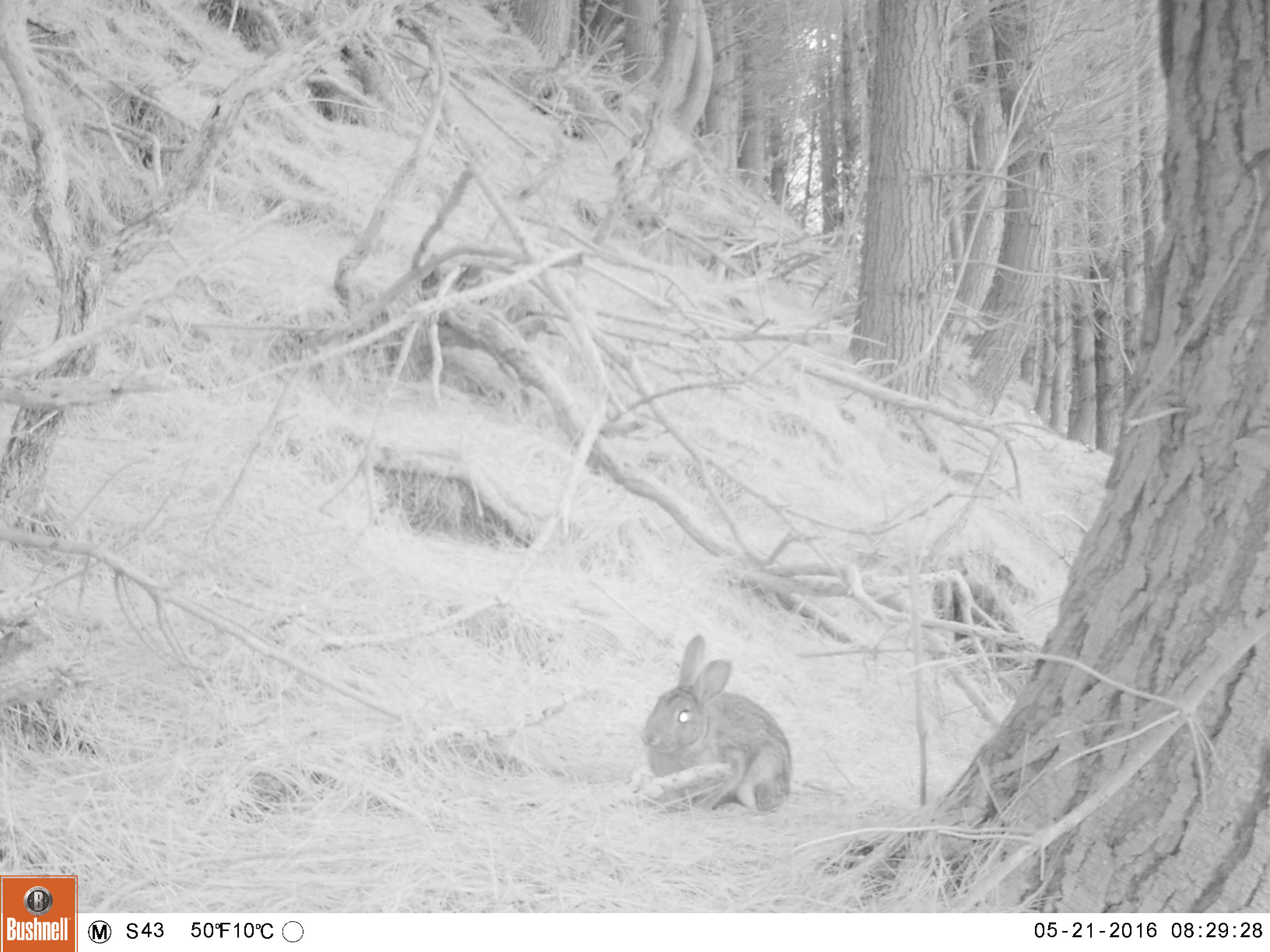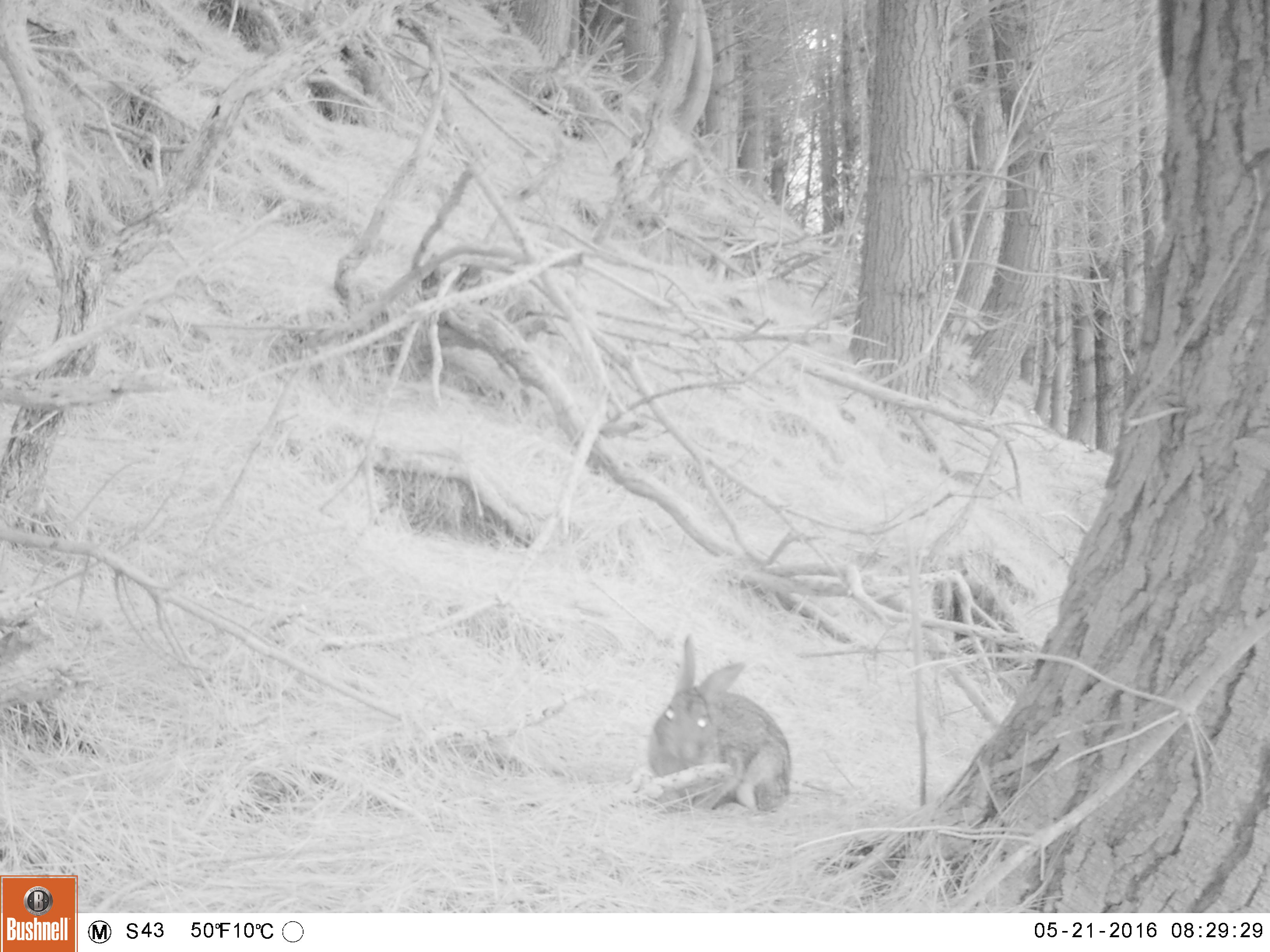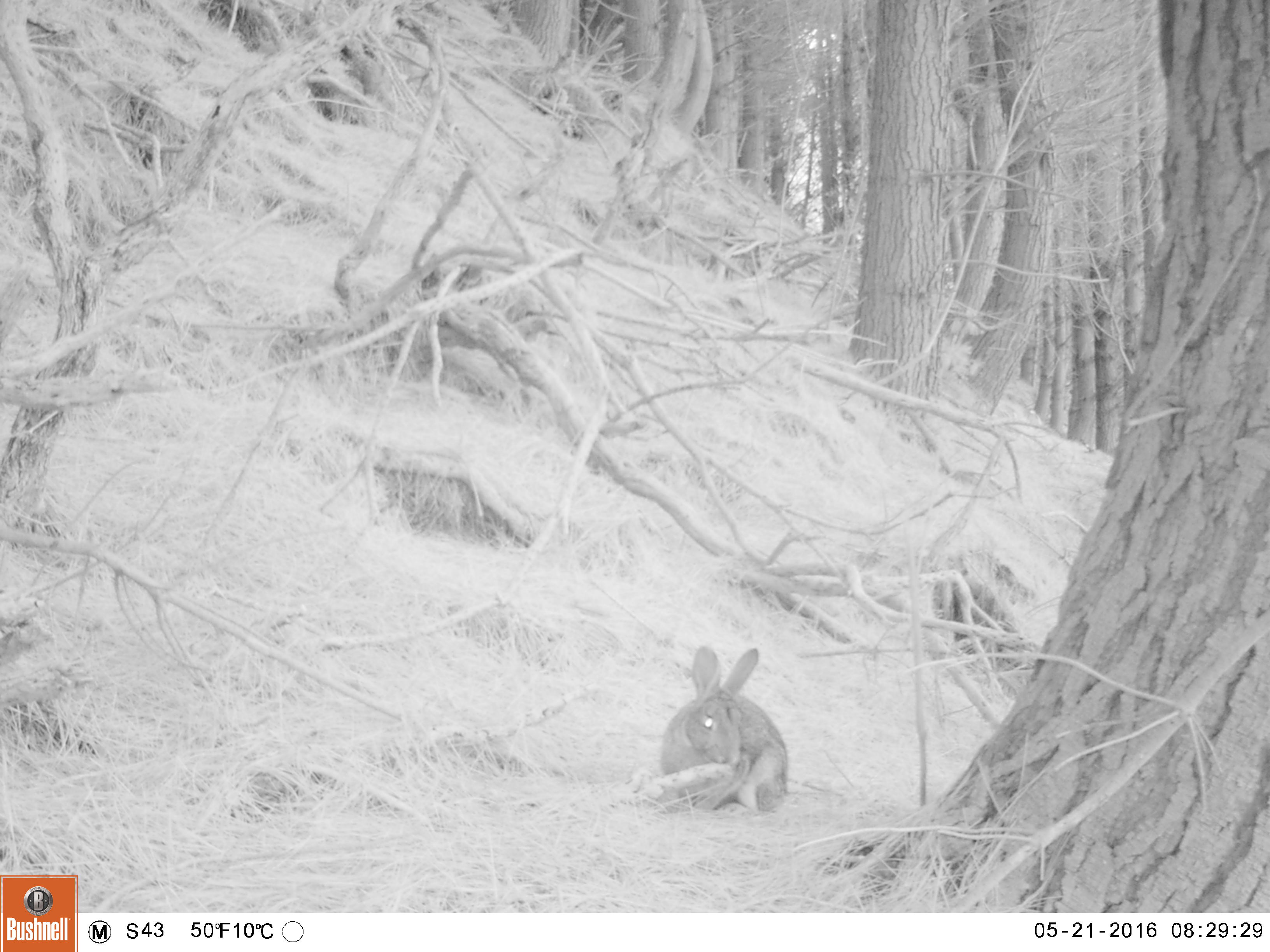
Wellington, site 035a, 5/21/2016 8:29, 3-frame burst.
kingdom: Animalia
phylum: Chordata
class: Mammalia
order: Lagomorpha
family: Leporidae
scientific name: Leporidae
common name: rabbit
Rabbit (Leporidae).